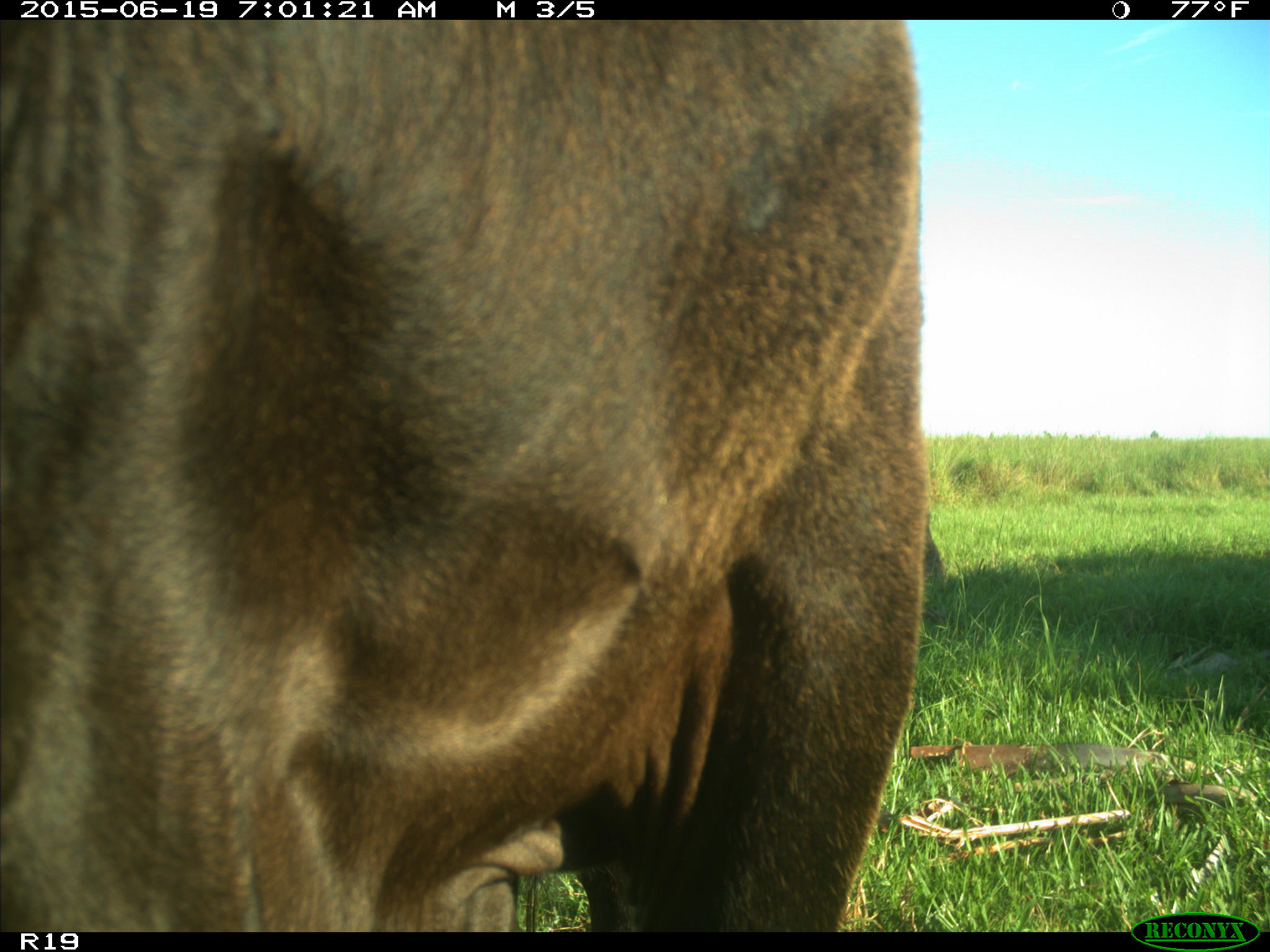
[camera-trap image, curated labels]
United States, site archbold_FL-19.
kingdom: Animalia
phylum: Chordata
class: Mammalia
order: Artiodactyla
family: Bovidae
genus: Bos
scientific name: Bos taurus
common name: domestic cow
Bos taurus (domestic cow).